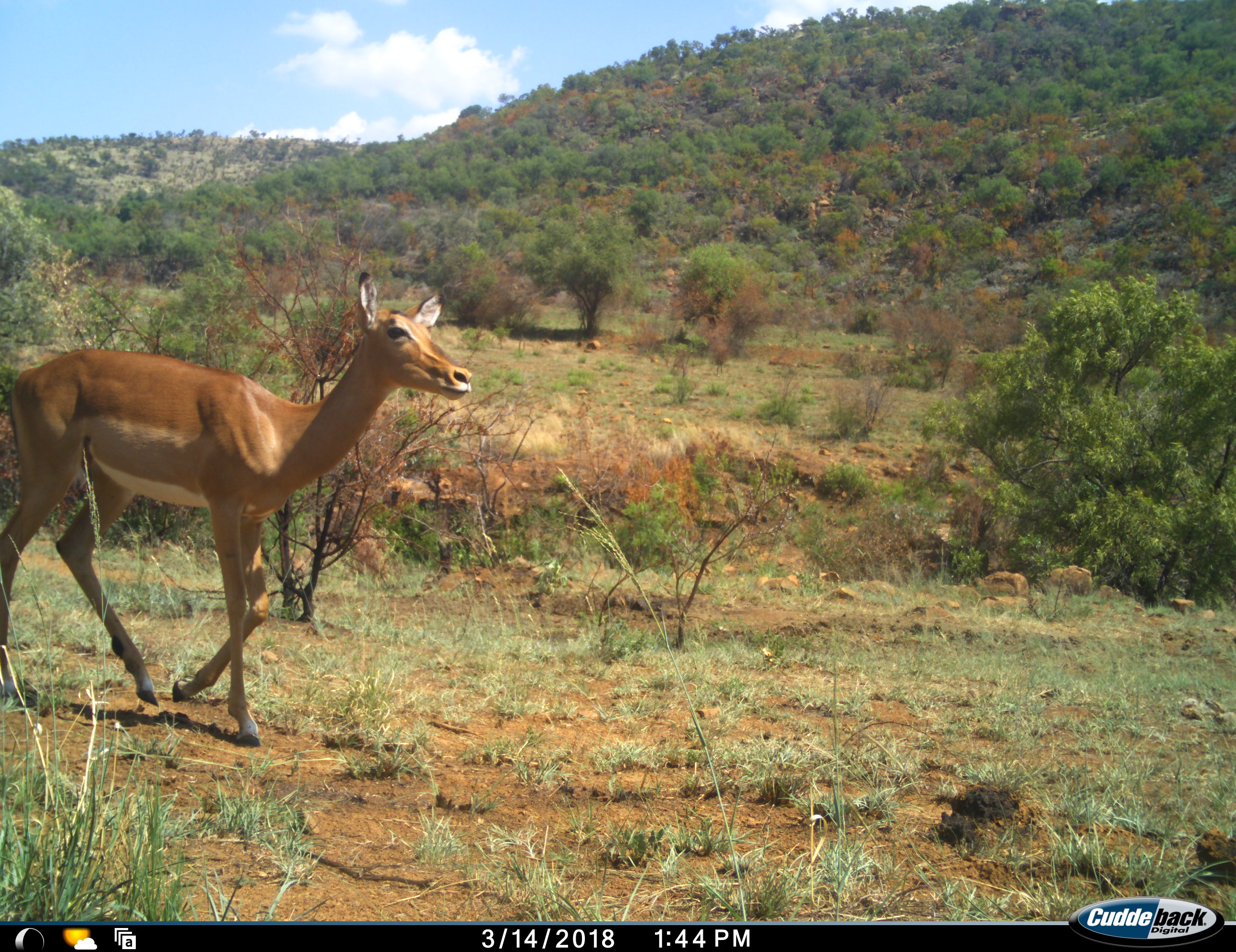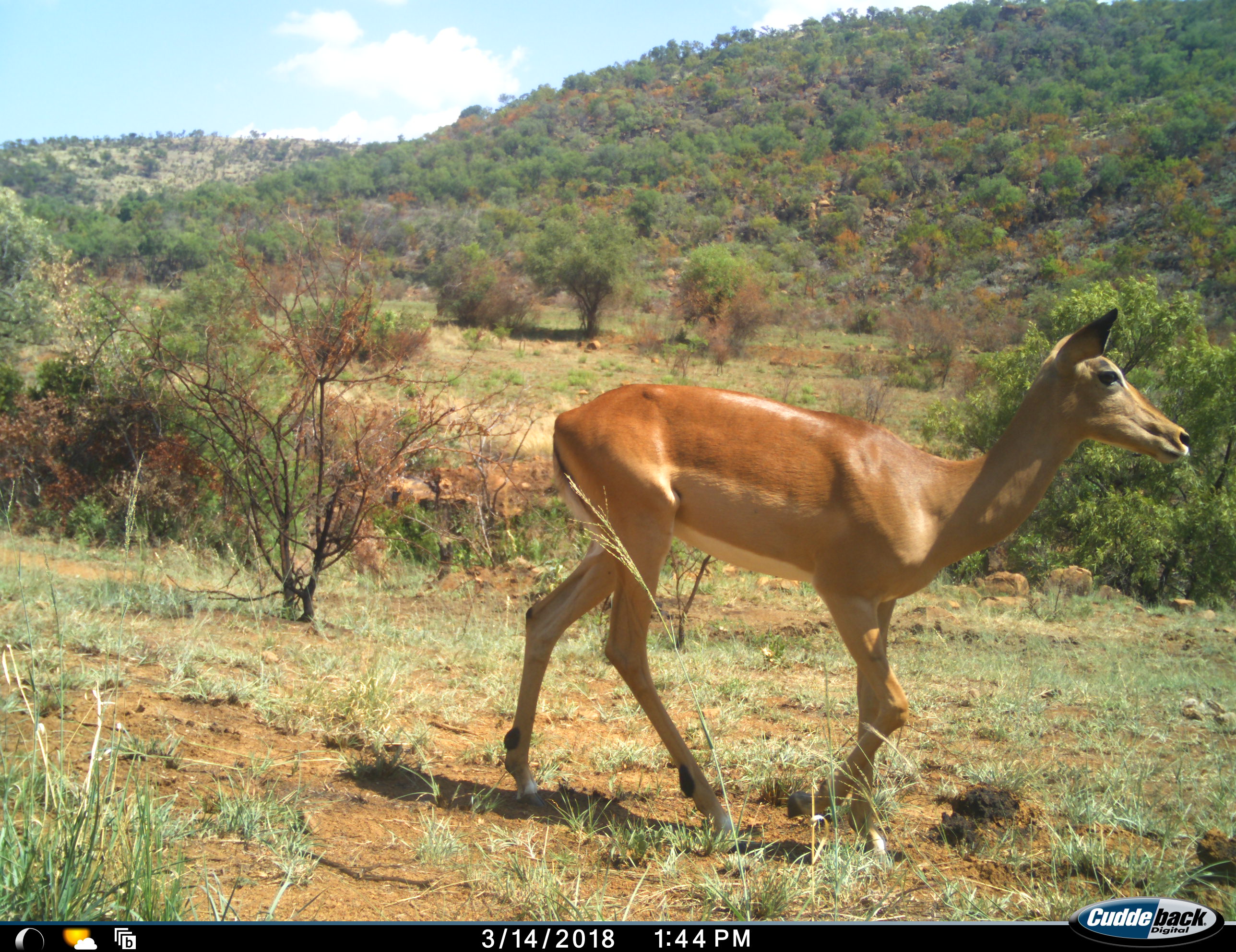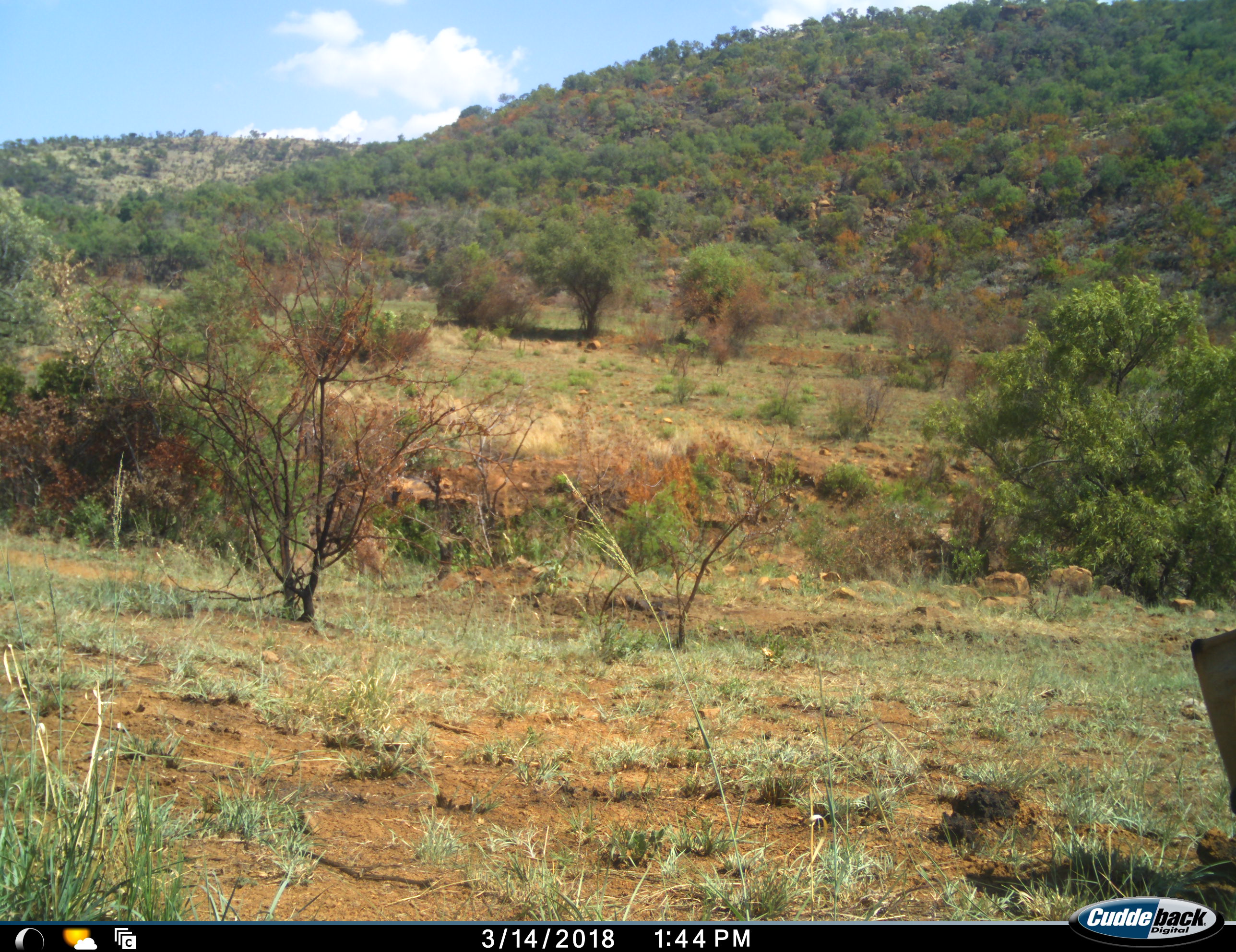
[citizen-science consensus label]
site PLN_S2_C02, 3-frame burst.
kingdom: Animalia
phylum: Chordata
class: Mammalia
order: Artiodactyla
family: Bovidae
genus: Aepyceros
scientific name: Aepyceros melampus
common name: impala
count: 1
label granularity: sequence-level